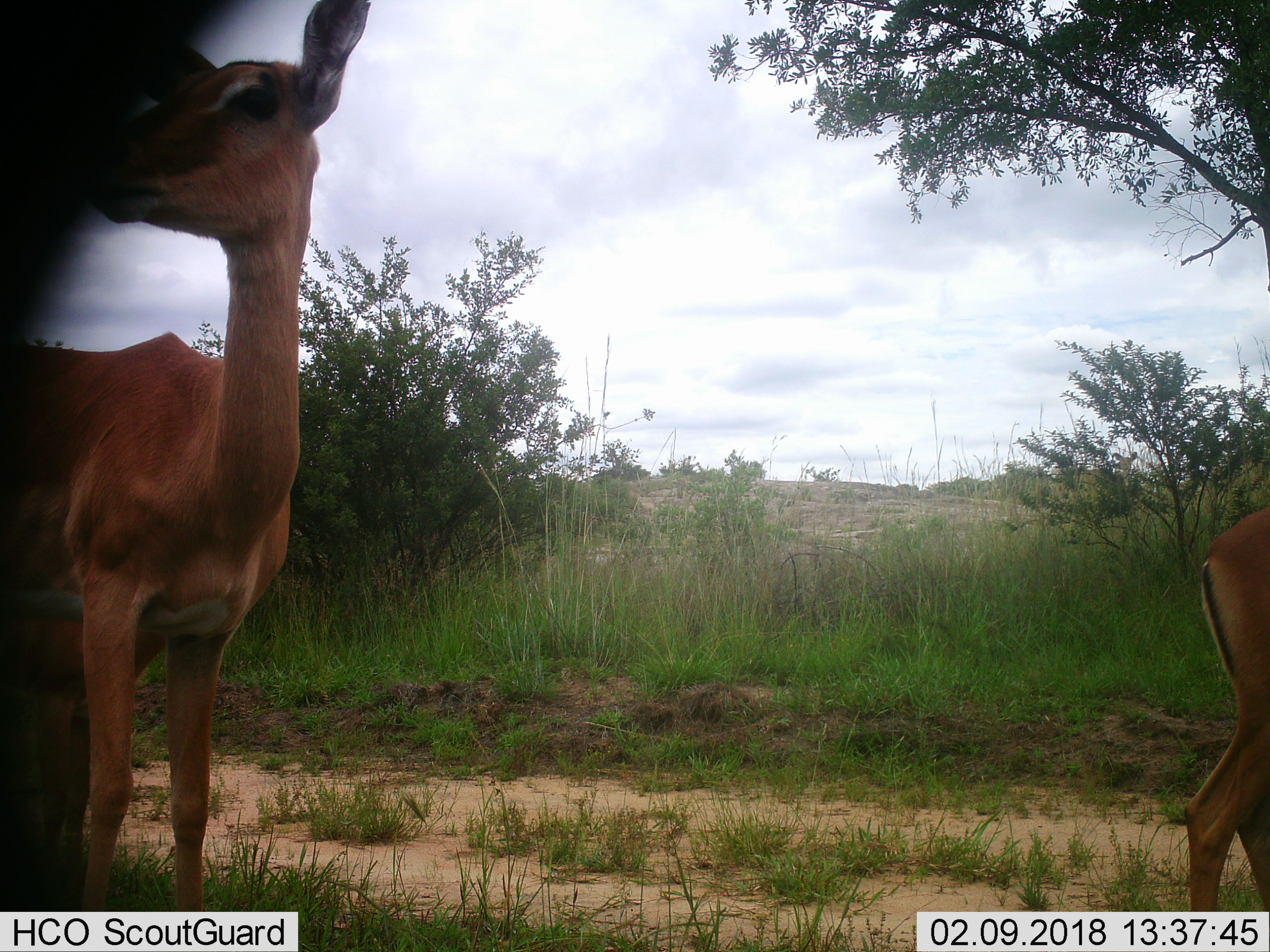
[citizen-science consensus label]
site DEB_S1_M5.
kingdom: Animalia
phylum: Chordata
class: Mammalia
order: Artiodactyla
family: Bovidae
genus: Aepyceros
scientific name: Aepyceros melampus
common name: impala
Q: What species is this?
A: Impala (Aepyceros melampus).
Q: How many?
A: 2.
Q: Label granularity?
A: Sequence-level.